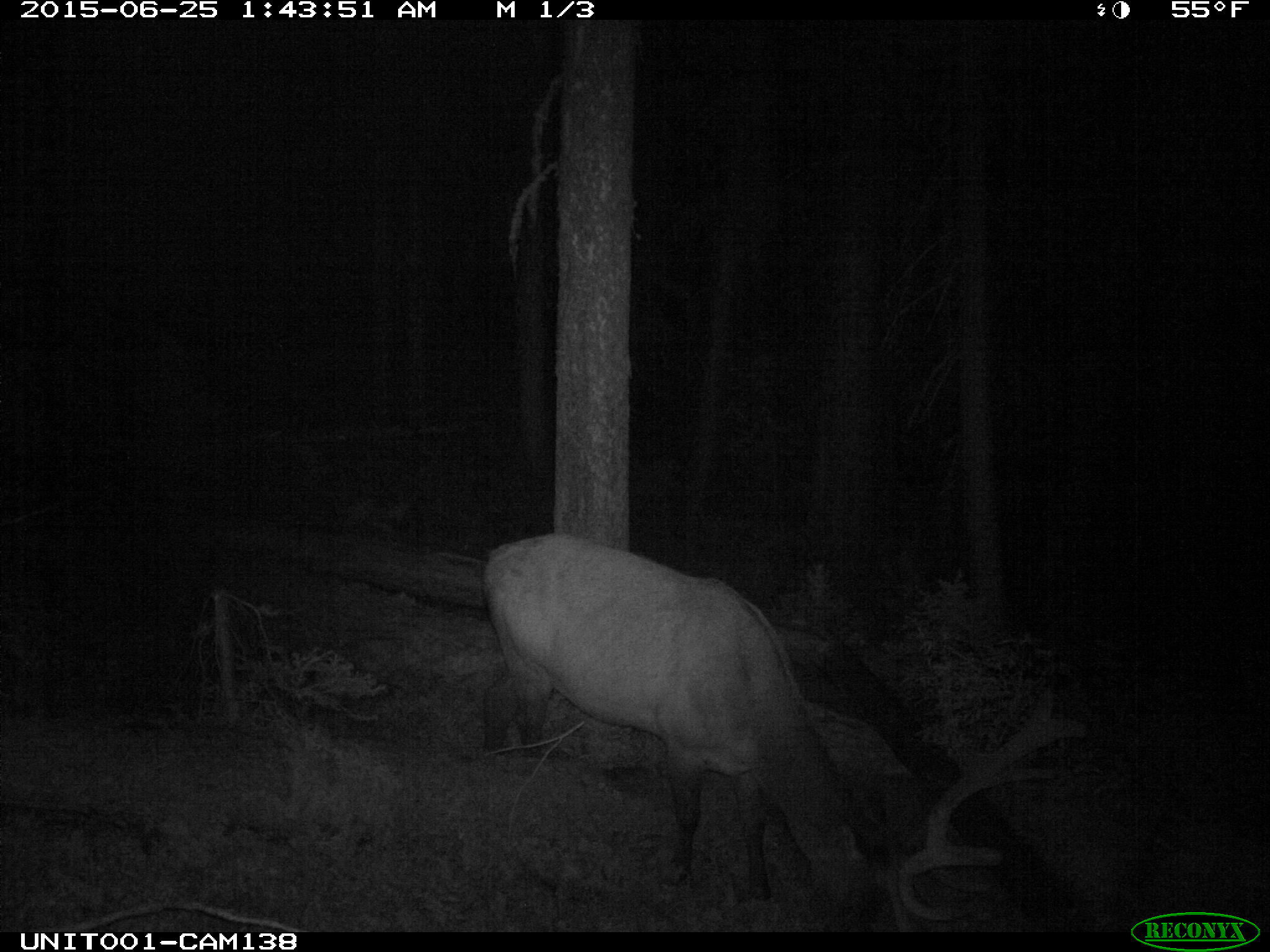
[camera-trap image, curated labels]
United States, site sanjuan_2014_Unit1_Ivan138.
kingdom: Animalia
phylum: Chordata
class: Mammalia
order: Artiodactyla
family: Cervidae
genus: Cervus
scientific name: Cervus elaphus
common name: red deer